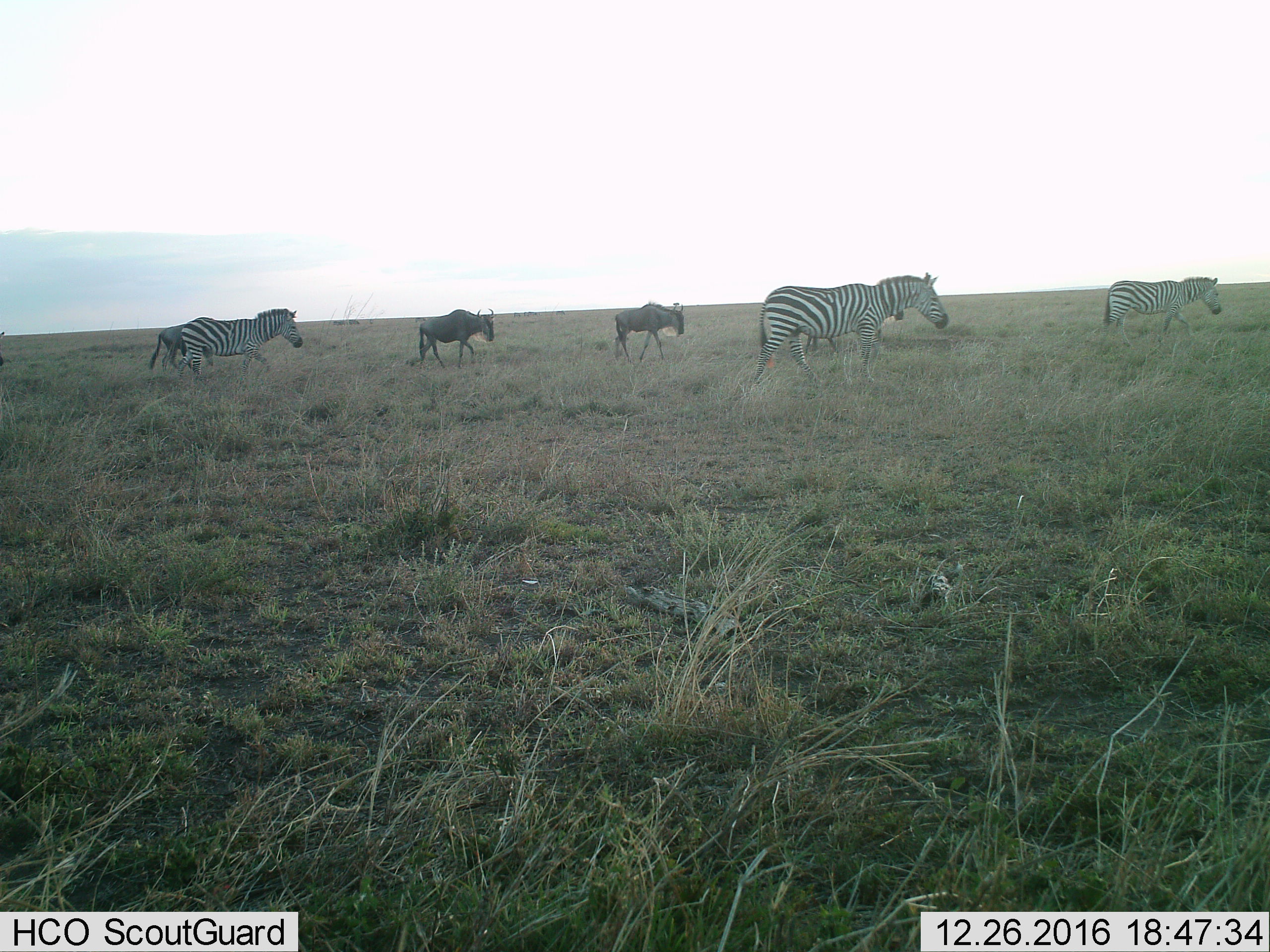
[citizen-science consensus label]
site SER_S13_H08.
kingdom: Animalia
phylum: Chordata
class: Mammalia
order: Artiodactyla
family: Bovidae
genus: Connochaetes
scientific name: Connochaetes taurinus taurinus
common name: blue wildebeest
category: wildebeestblue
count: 4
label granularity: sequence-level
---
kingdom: Animalia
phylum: Chordata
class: Mammalia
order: Perissodactyla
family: Equidae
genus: Equus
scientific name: Equus quagga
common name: plains zebra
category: zebraplains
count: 3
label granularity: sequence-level